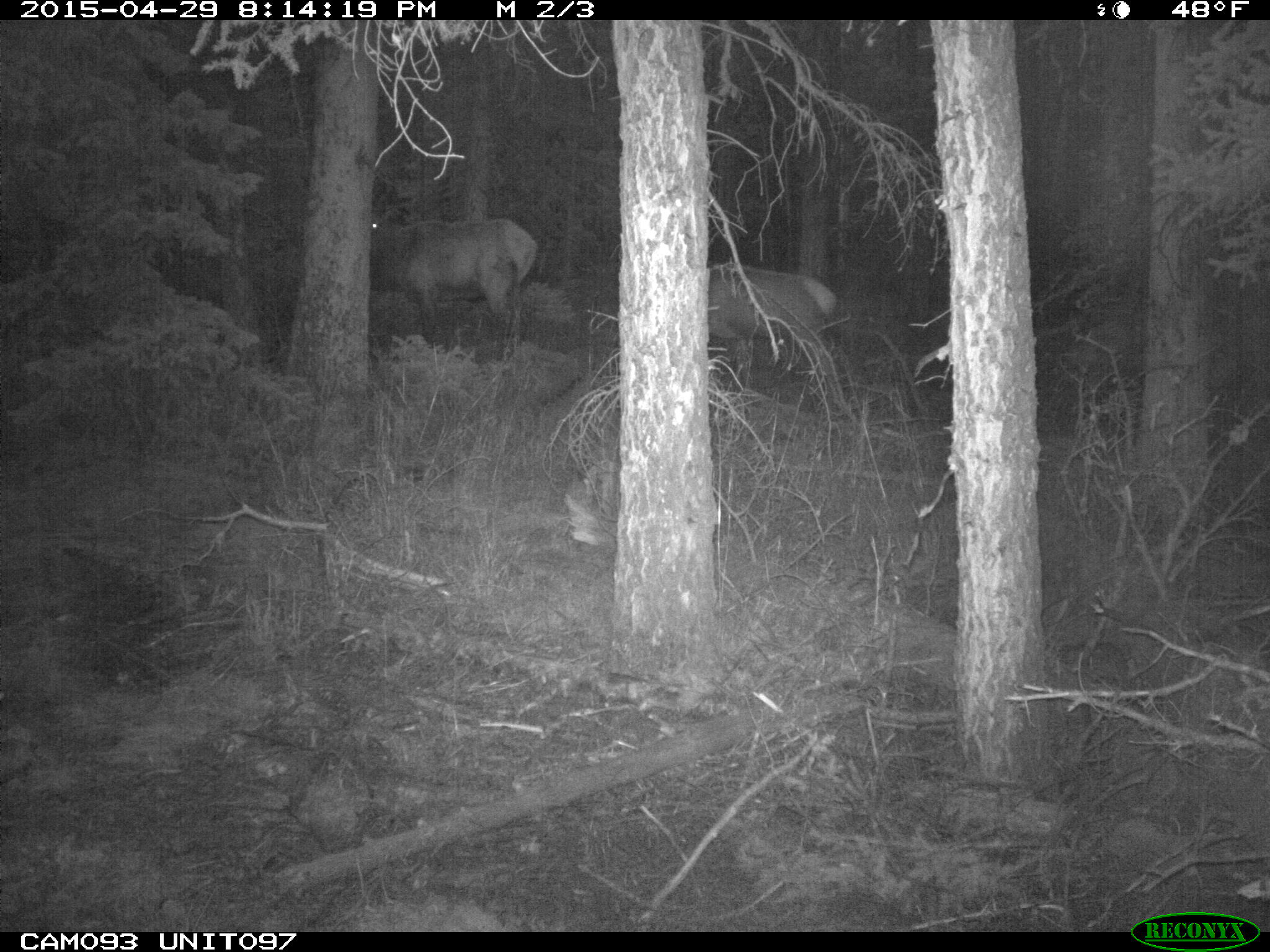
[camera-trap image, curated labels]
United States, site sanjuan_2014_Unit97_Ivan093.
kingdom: Animalia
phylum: Chordata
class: Mammalia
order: Artiodactyla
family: Cervidae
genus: Cervus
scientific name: Cervus elaphus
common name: red deer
Cervus elaphus (red deer).